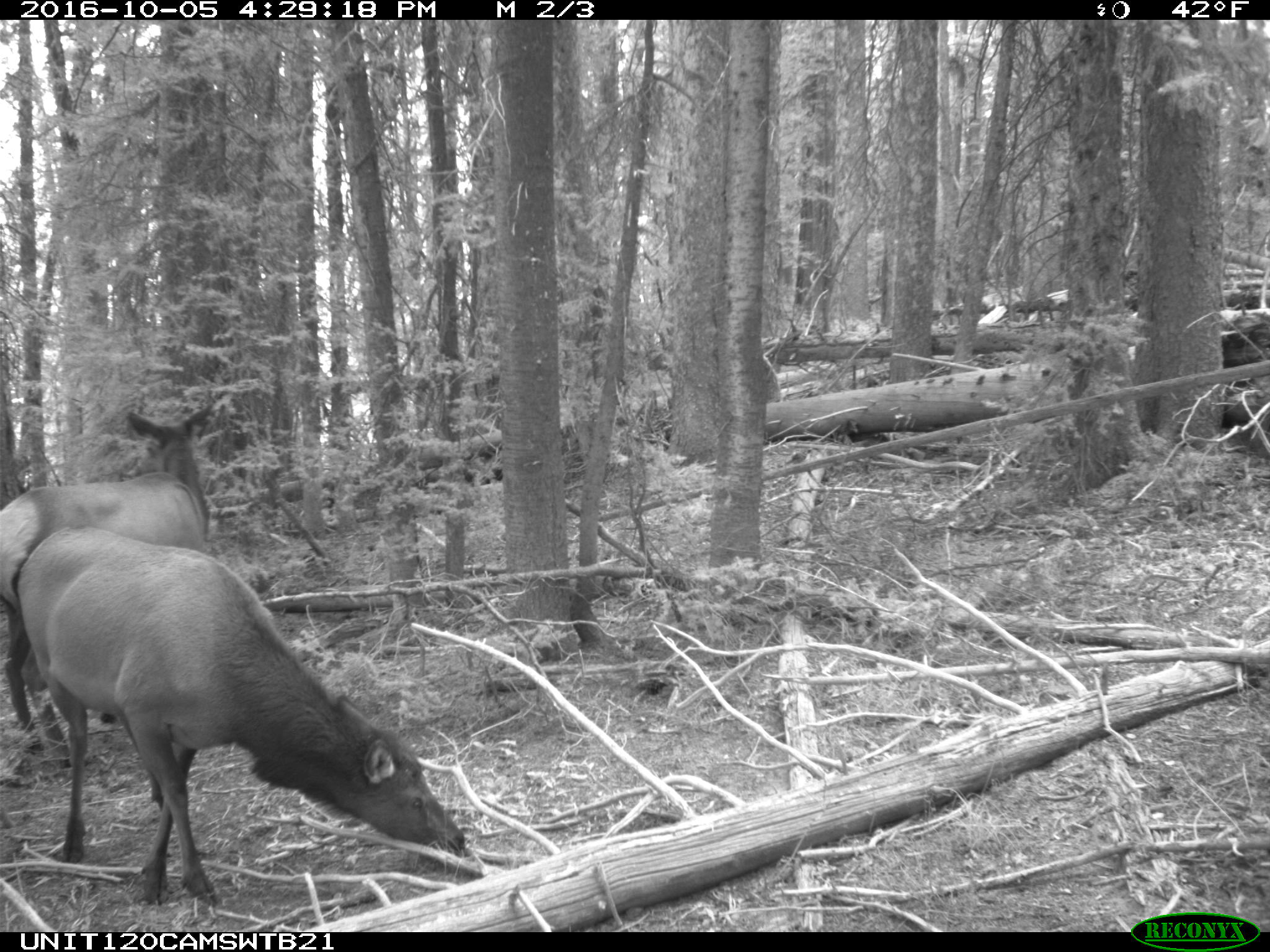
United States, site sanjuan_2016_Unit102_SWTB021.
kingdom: Animalia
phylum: Chordata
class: Mammalia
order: Artiodactyla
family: Cervidae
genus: Cervus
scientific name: Cervus elaphus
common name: red deer